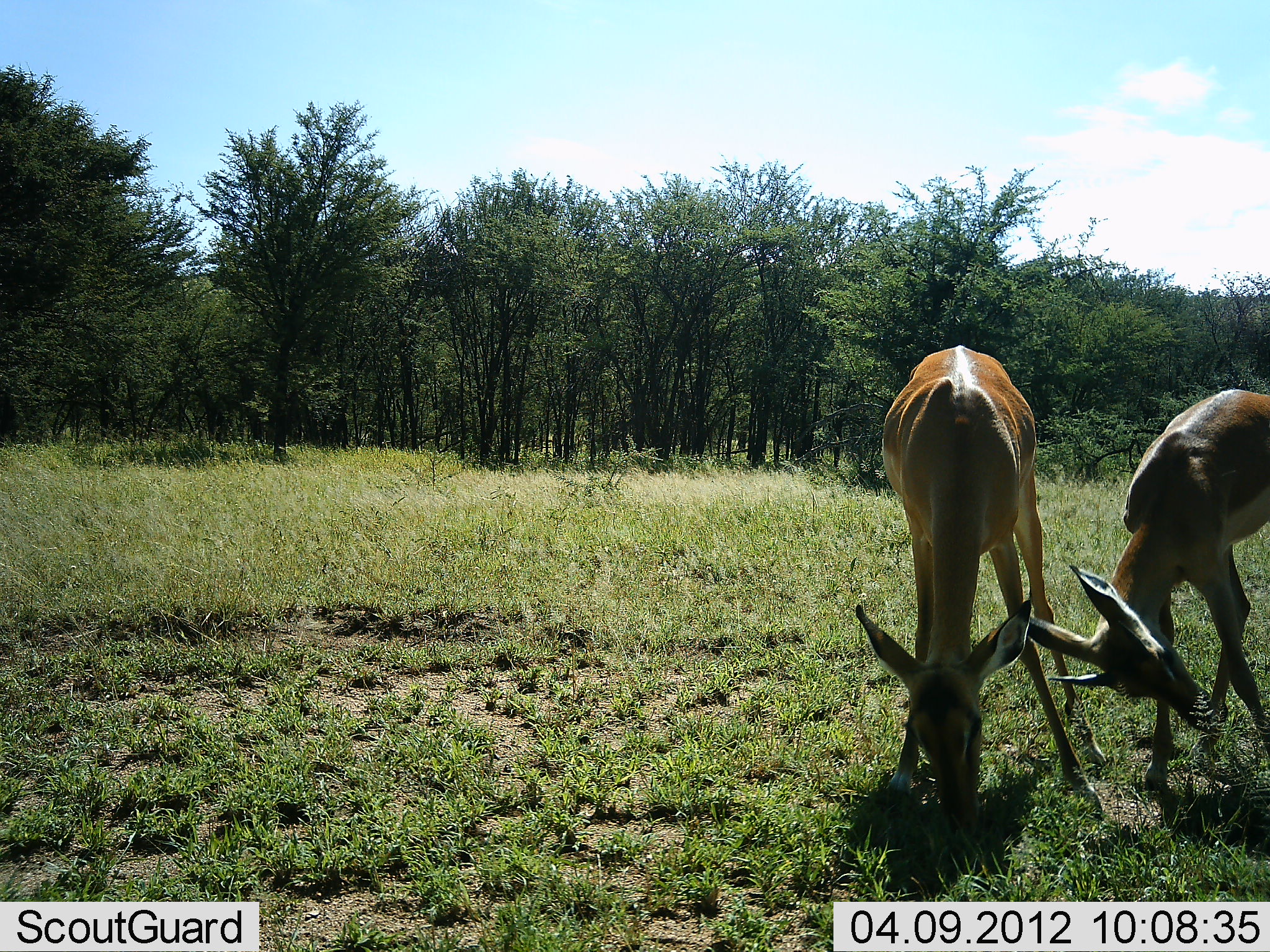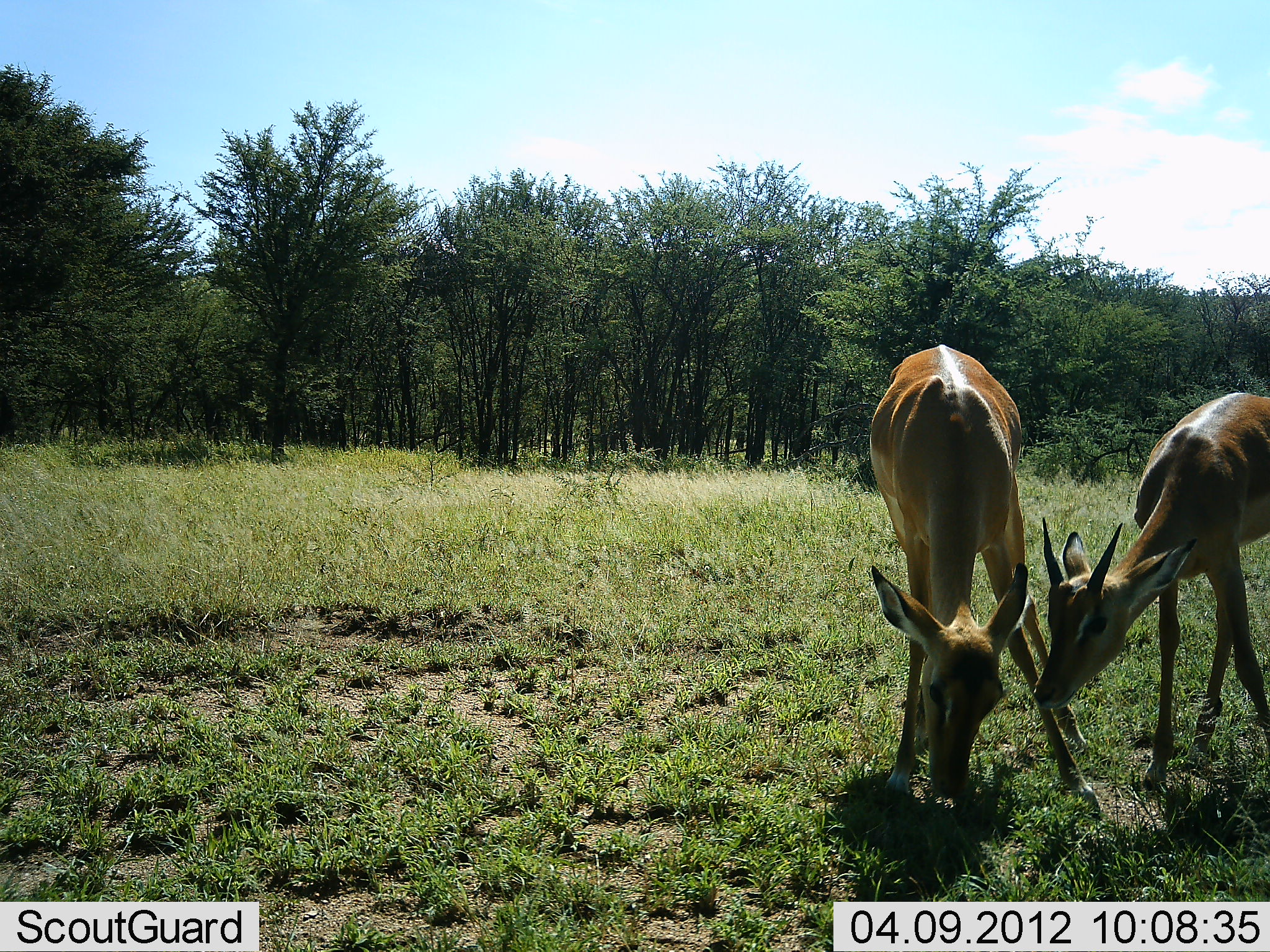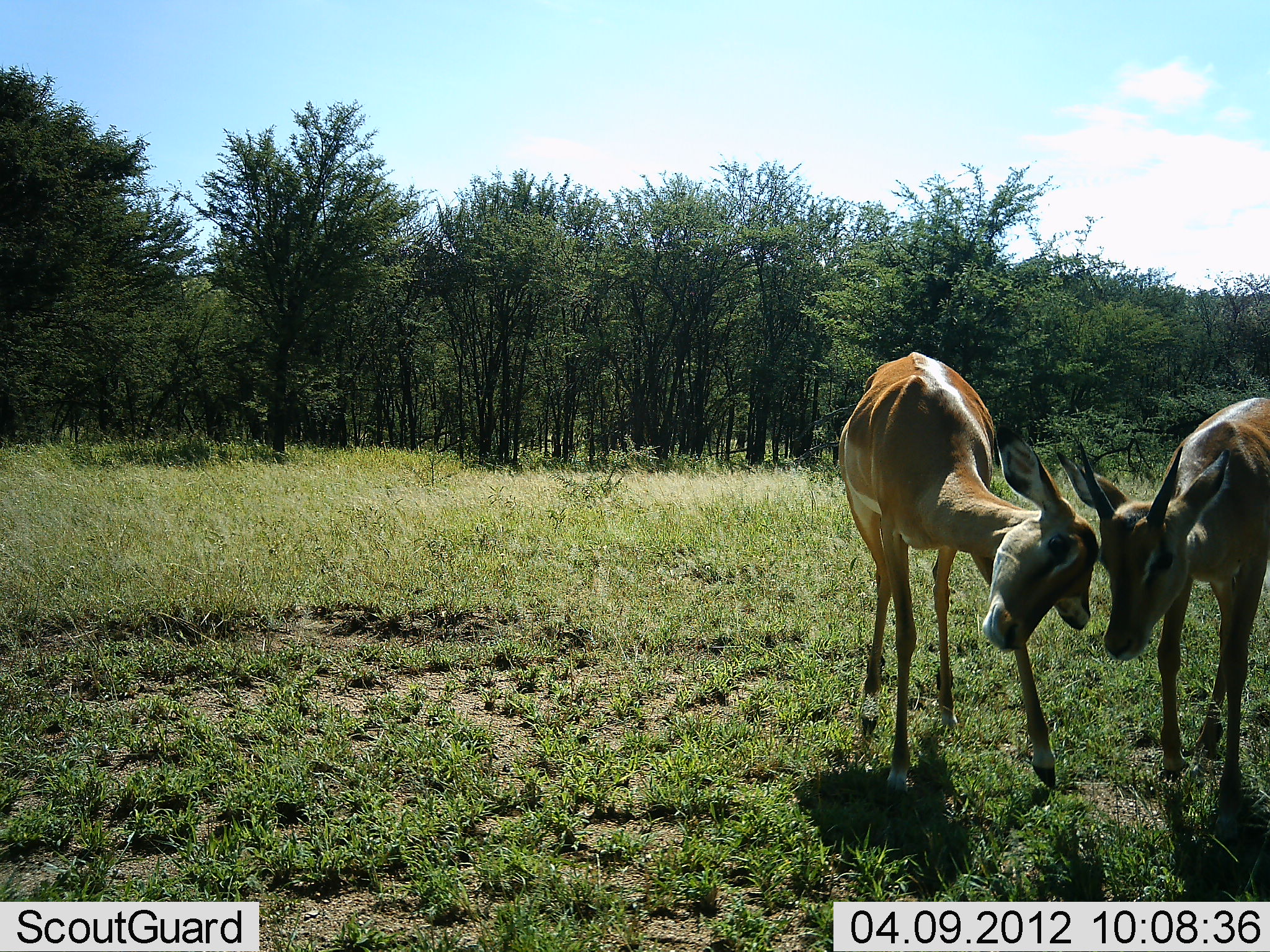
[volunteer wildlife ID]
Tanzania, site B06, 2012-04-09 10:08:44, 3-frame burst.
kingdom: Animalia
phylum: Chordata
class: Mammalia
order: Artiodactyla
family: Bovidae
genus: Aepyceros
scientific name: Aepyceros melampus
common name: impala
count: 2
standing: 54%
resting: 0%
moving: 0%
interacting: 69%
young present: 15%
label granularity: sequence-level